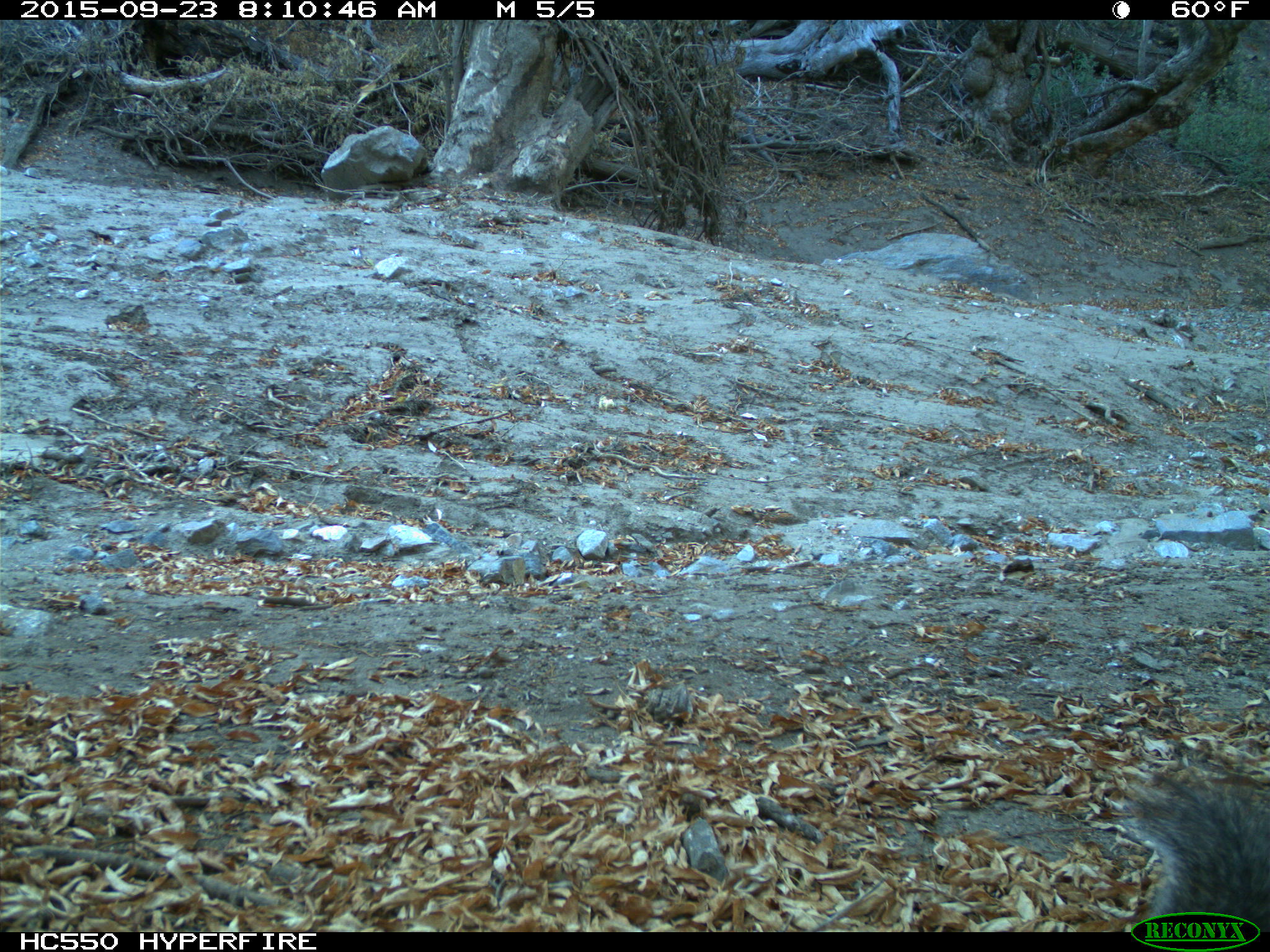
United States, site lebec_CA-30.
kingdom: Animalia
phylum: Chordata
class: Mammalia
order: Rodentia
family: Sciuridae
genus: Sciurus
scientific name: Sciurus carolinensis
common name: eastern gray squirrel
Sciurus carolinensis (eastern gray squirrel).